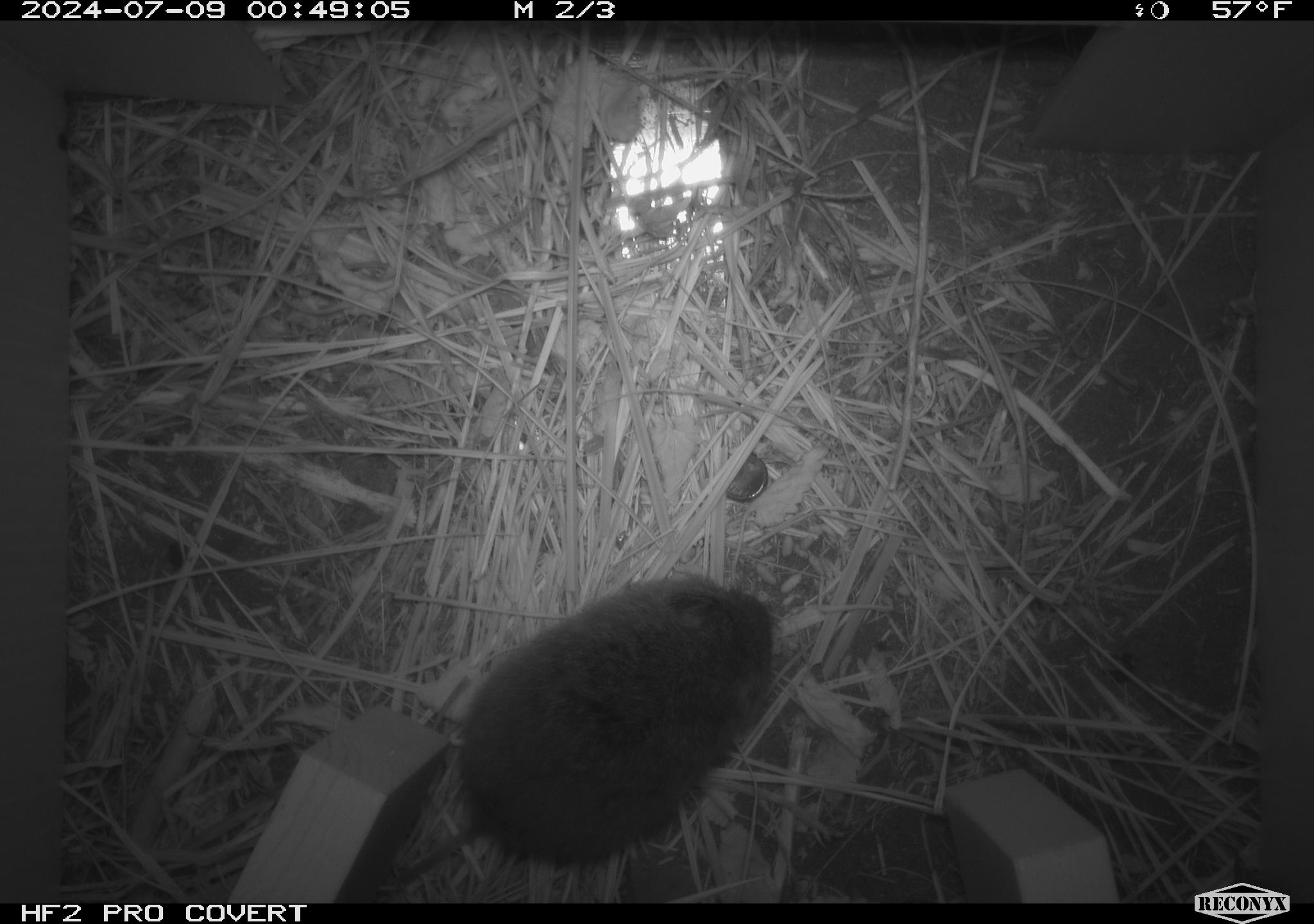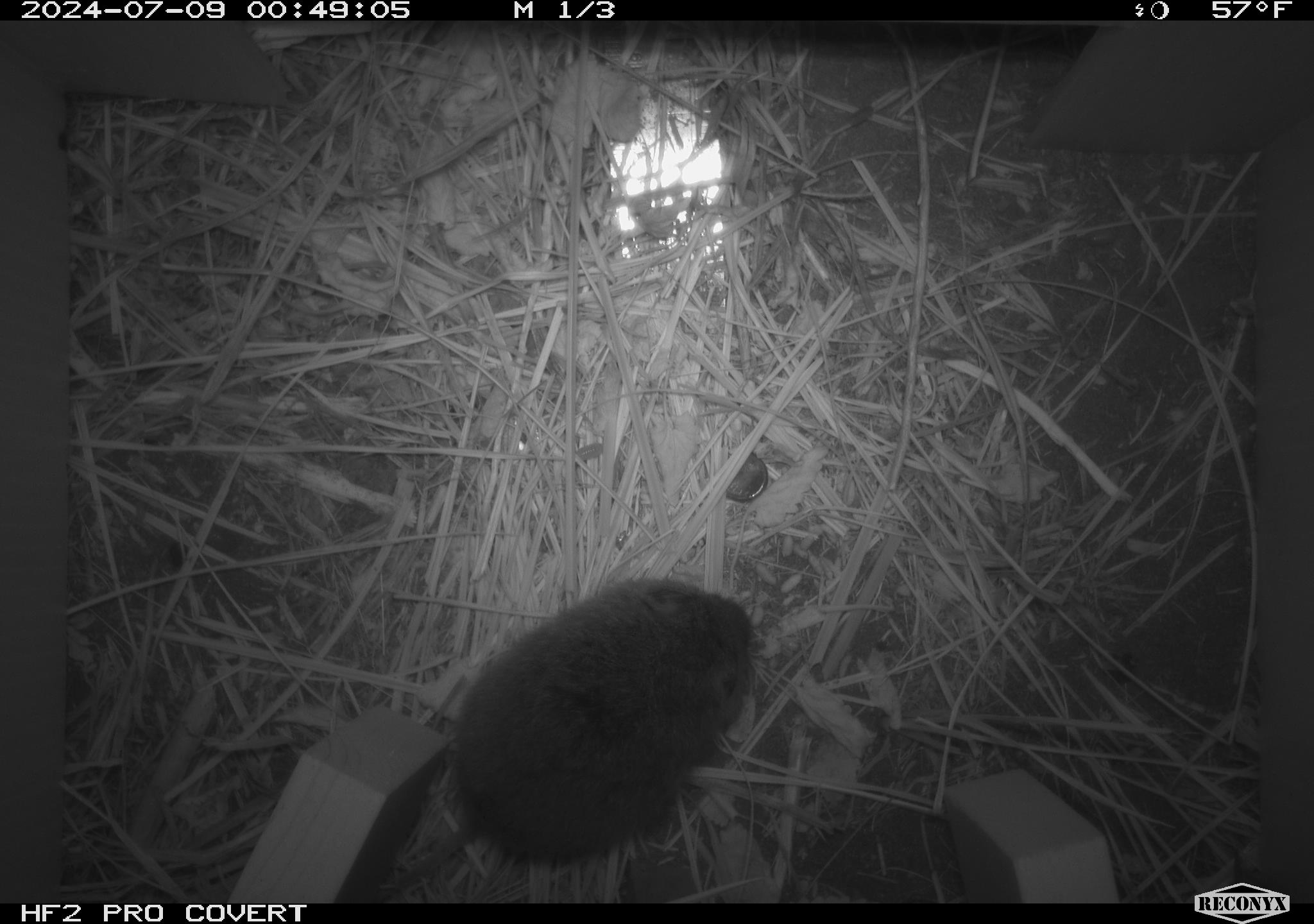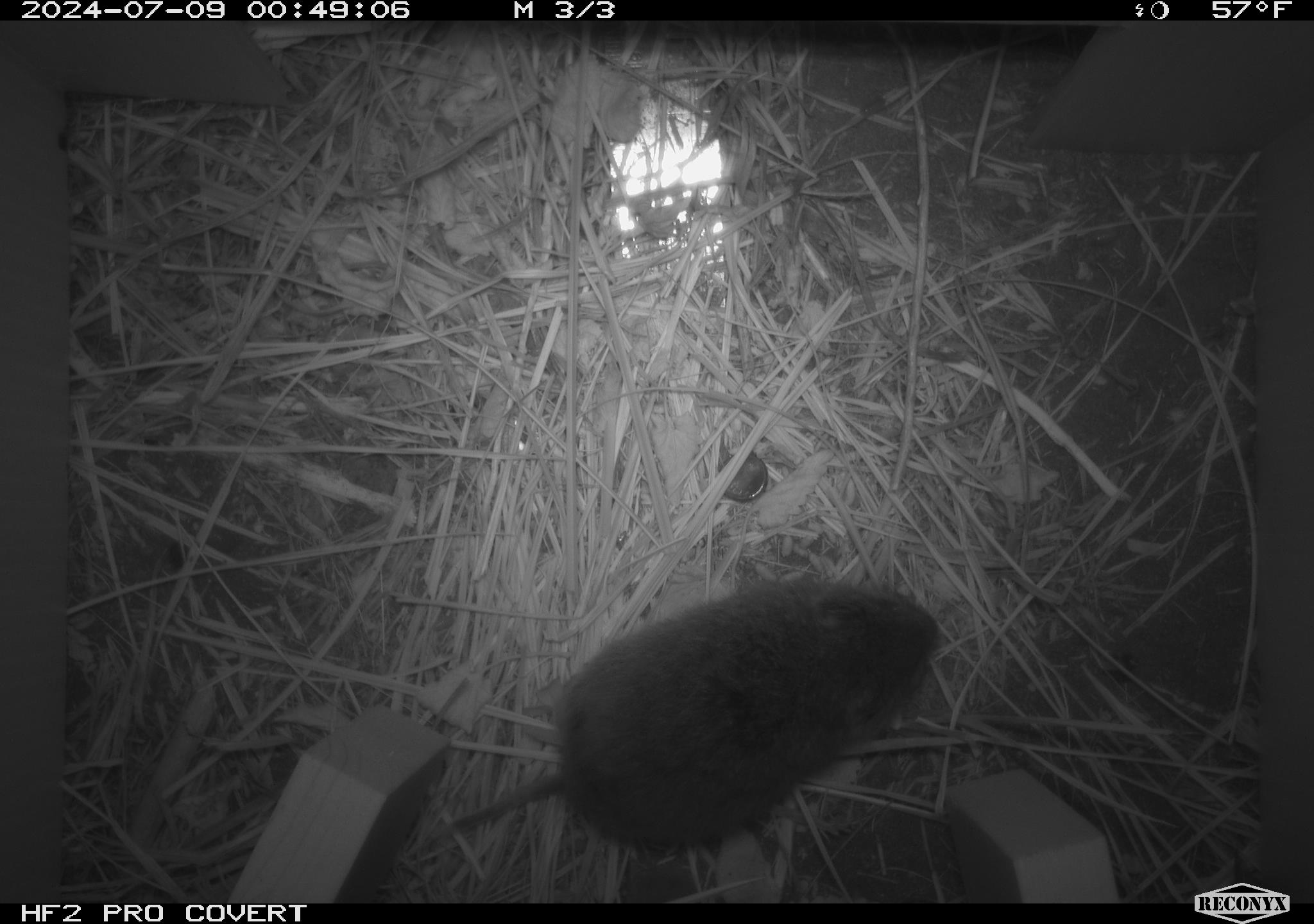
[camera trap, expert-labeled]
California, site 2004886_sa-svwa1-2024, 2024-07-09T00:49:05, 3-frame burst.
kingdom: Animalia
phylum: Chordata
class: Mammalia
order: Rodentia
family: Cricetidae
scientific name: Arvicolinae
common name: voles, lemmings, and muskrats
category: arvicolinae subfamily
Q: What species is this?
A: Arvicolinae subfamily (voles, lemmings, and muskrats) (Arvicolinae).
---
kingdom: Animalia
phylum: Arthropoda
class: Malacostraca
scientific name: Malacostraca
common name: amphipods, crabs, isopods, krill, lobsters and shrimps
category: malacostracan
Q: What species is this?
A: Malacostracan (amphipods, crabs, isopods, krill, lobsters and shrimps) (Malacostraca).